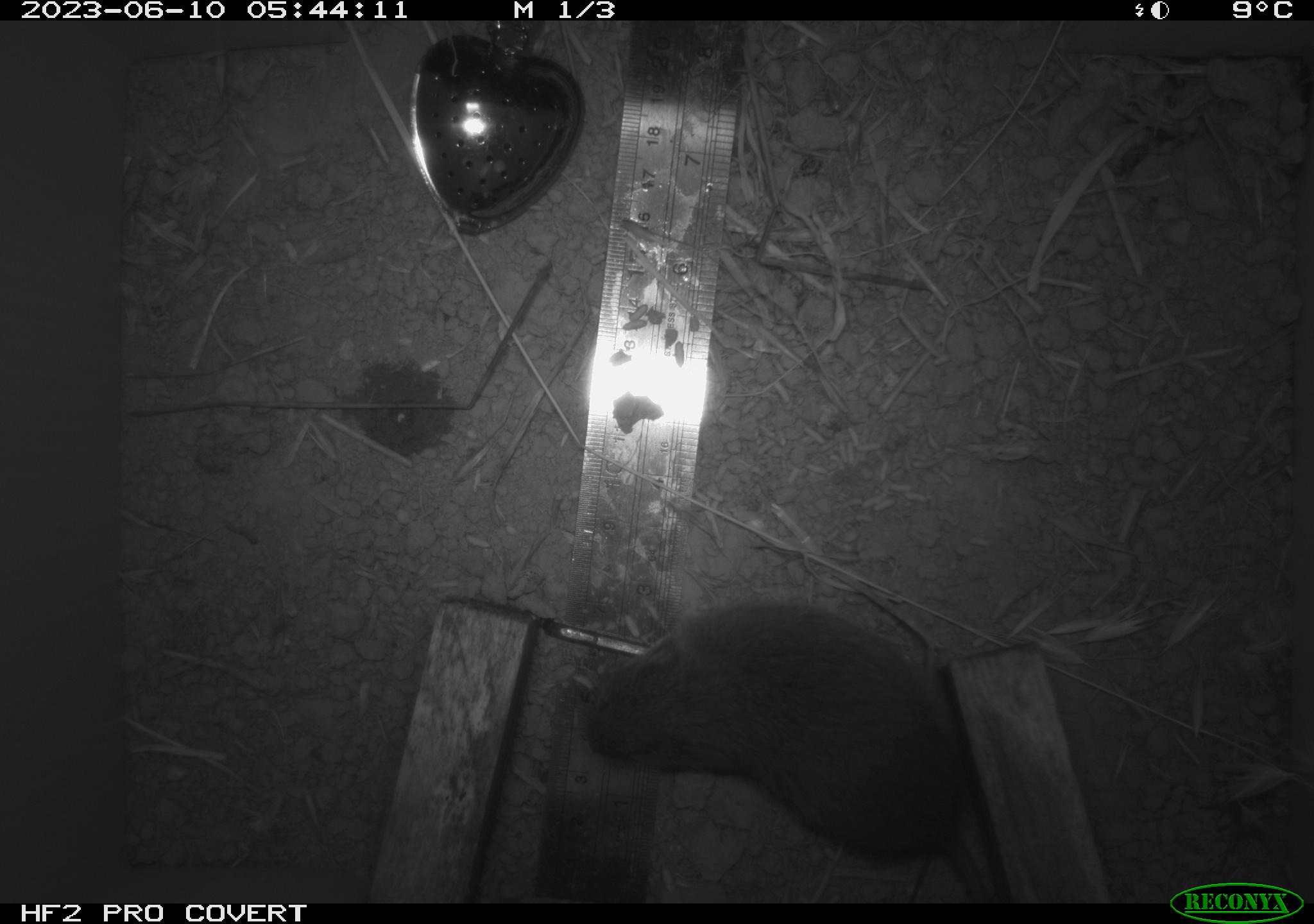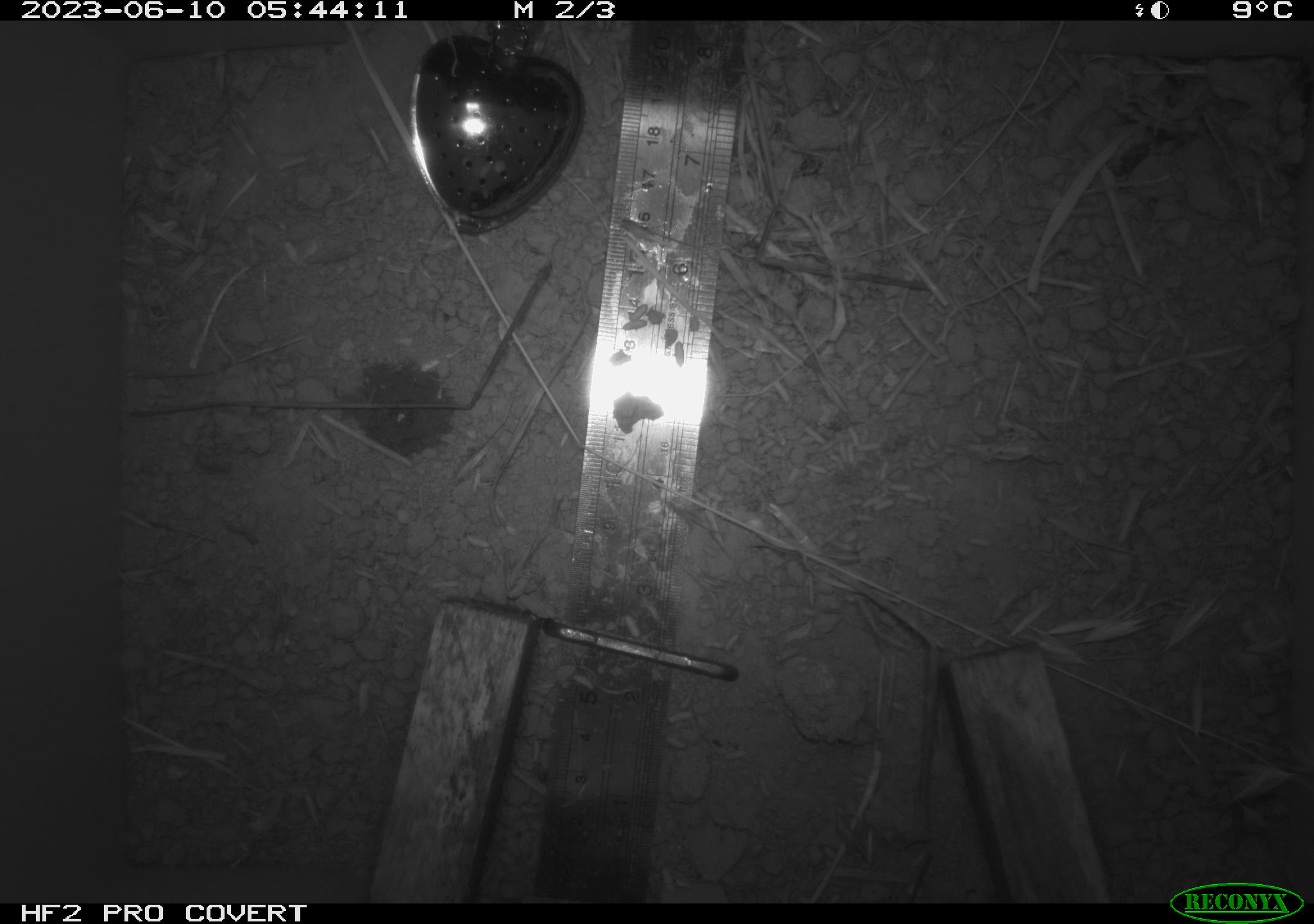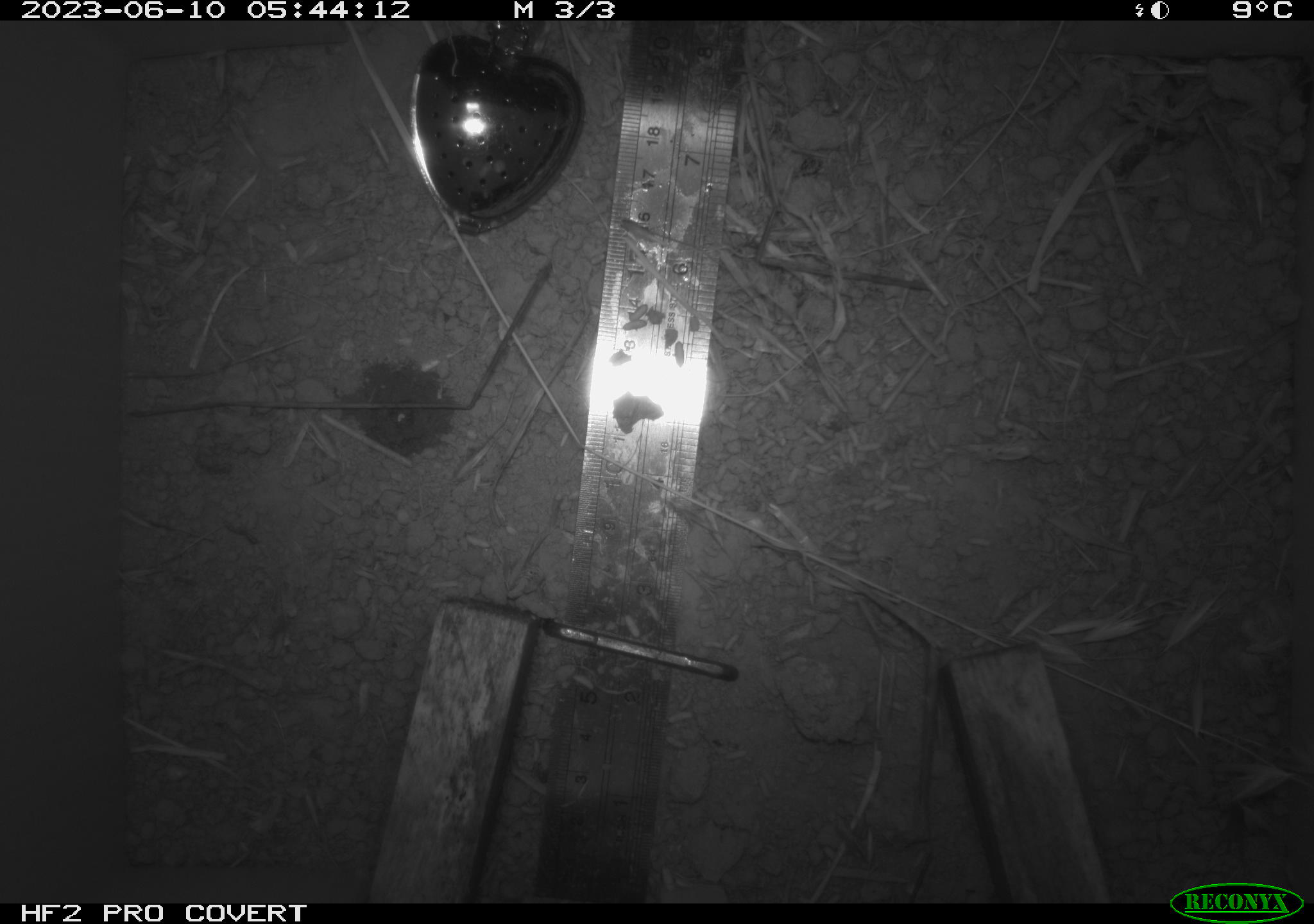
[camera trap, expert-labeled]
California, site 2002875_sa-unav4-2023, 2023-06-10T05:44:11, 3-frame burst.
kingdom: Animalia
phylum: Chordata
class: Mammalia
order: Rodentia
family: Cricetidae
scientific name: Arvicolinae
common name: voles, lemmings, and muskrats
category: arvicolinae subfamily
Arvicolinae subfamily (voles, lemmings, and muskrats) (Arvicolinae).